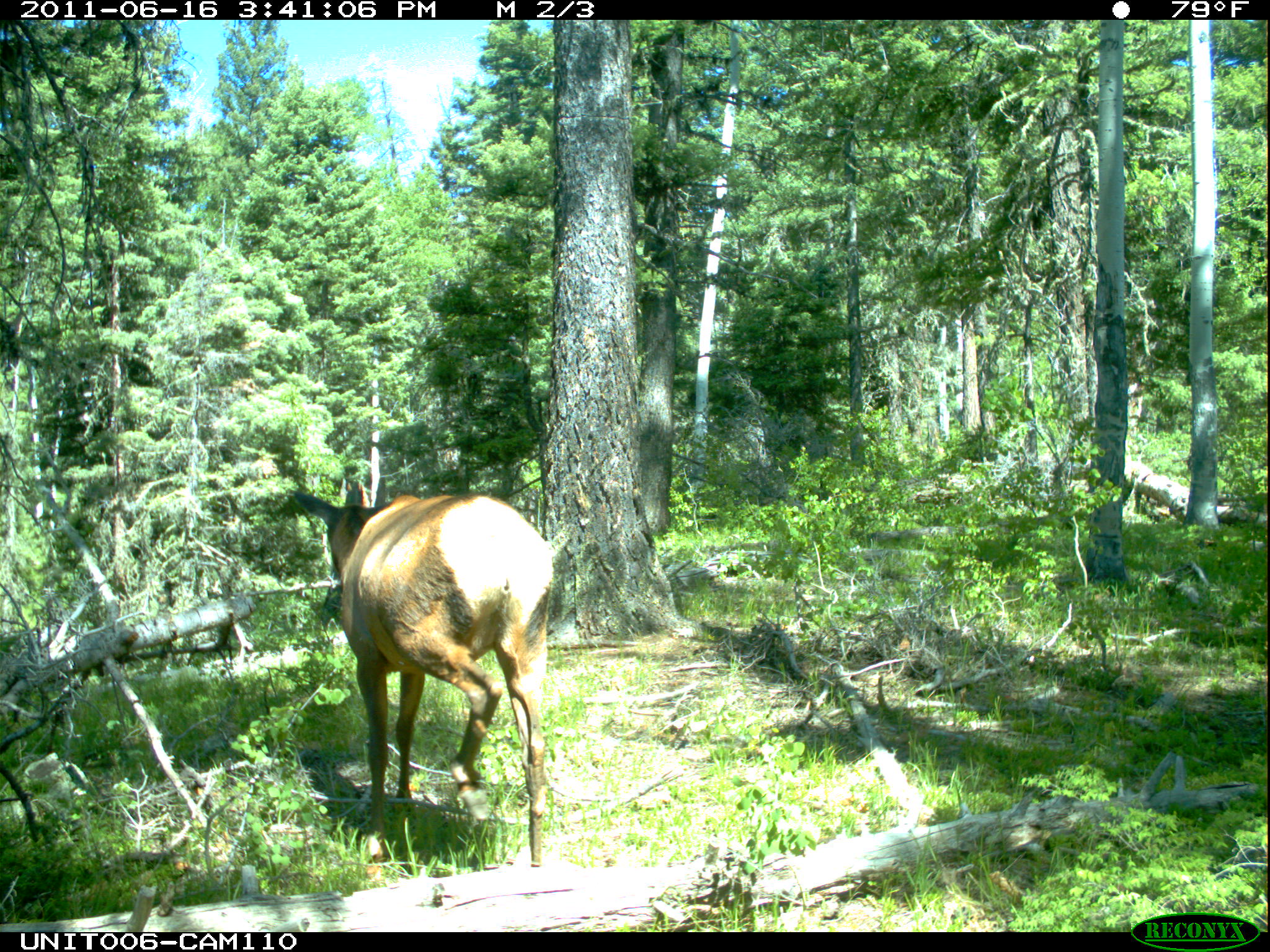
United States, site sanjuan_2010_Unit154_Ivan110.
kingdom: Animalia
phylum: Chordata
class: Mammalia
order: Artiodactyla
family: Cervidae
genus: Cervus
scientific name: Cervus elaphus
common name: red deer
Cervus elaphus (red deer).